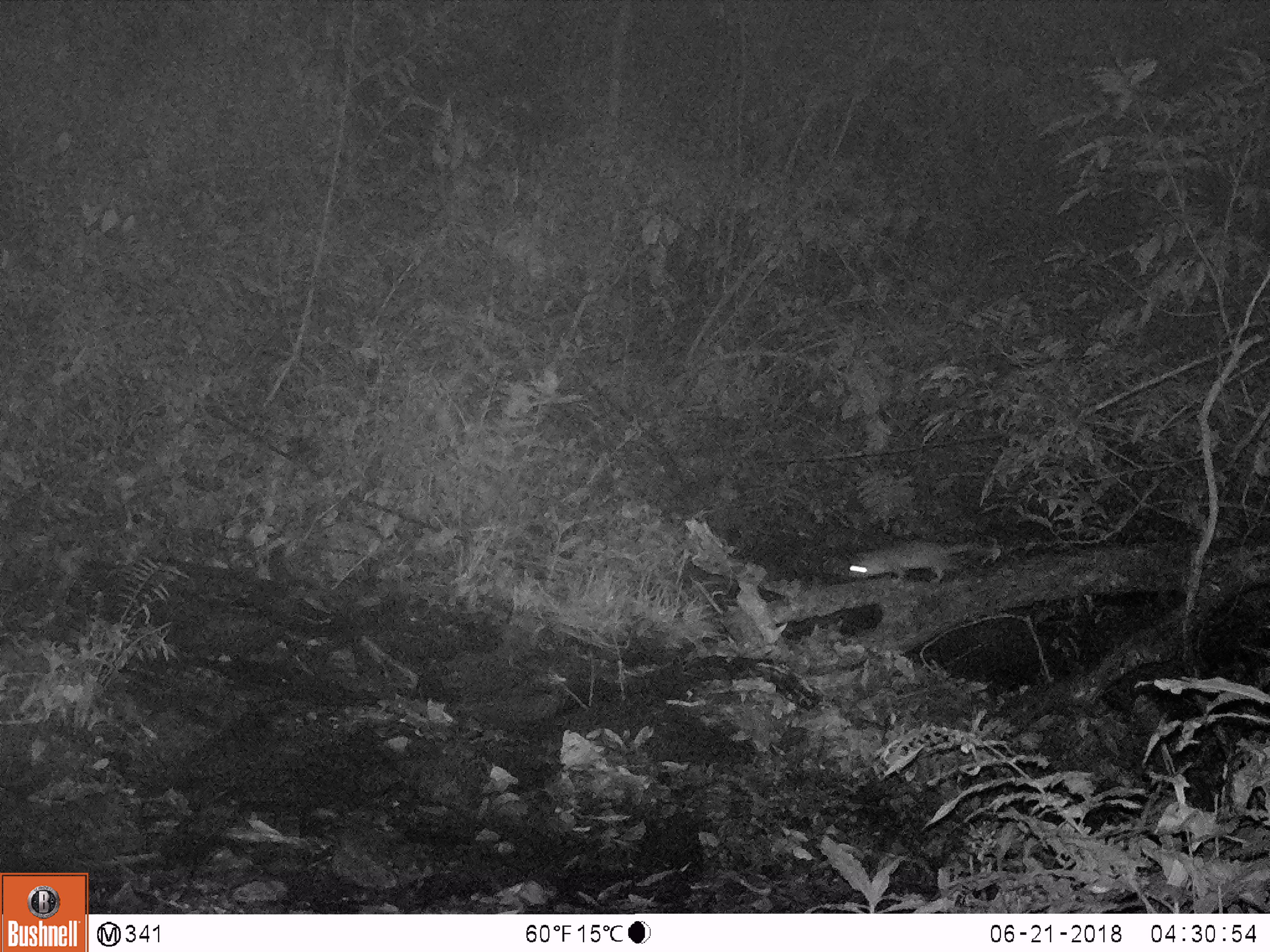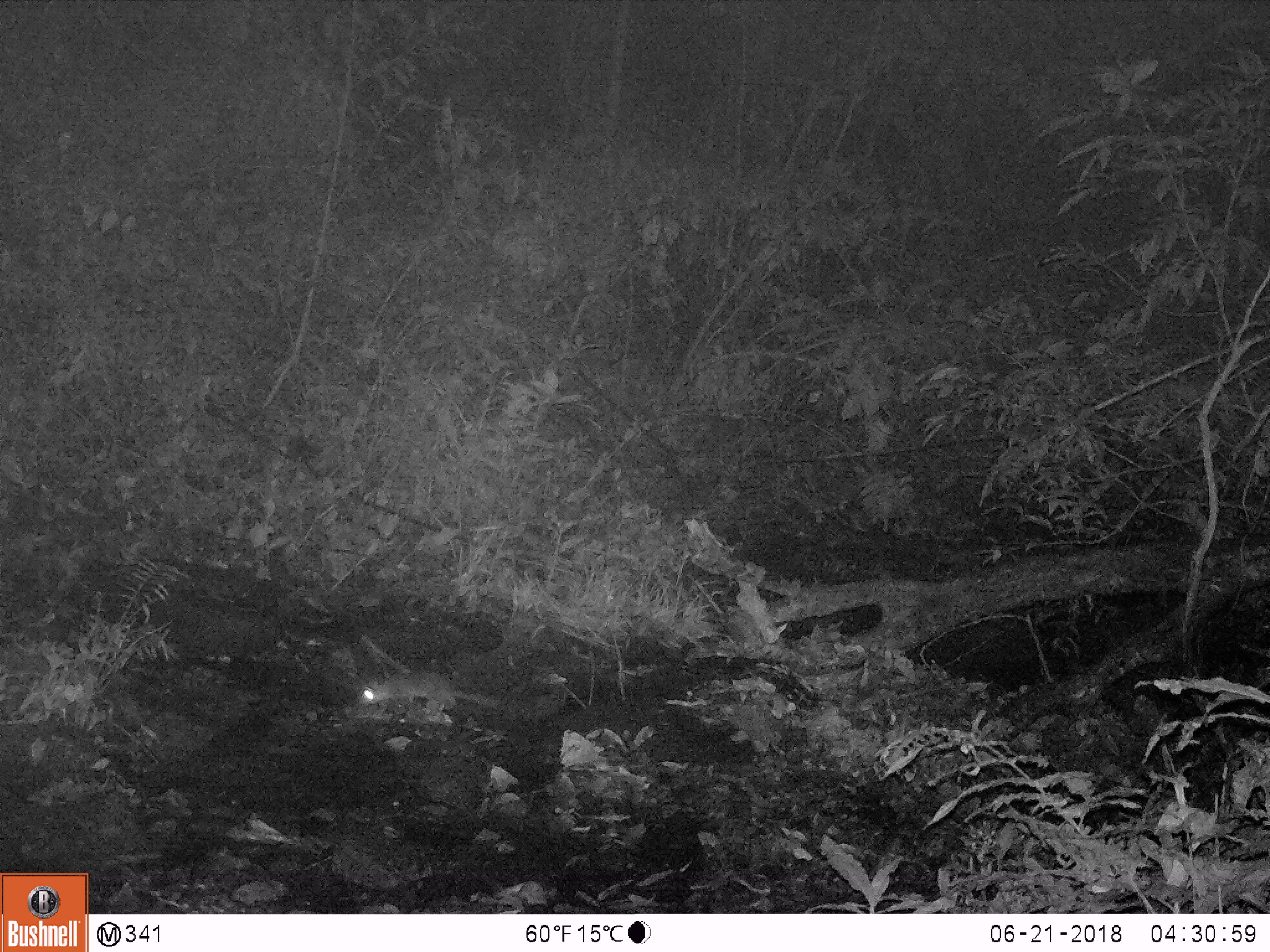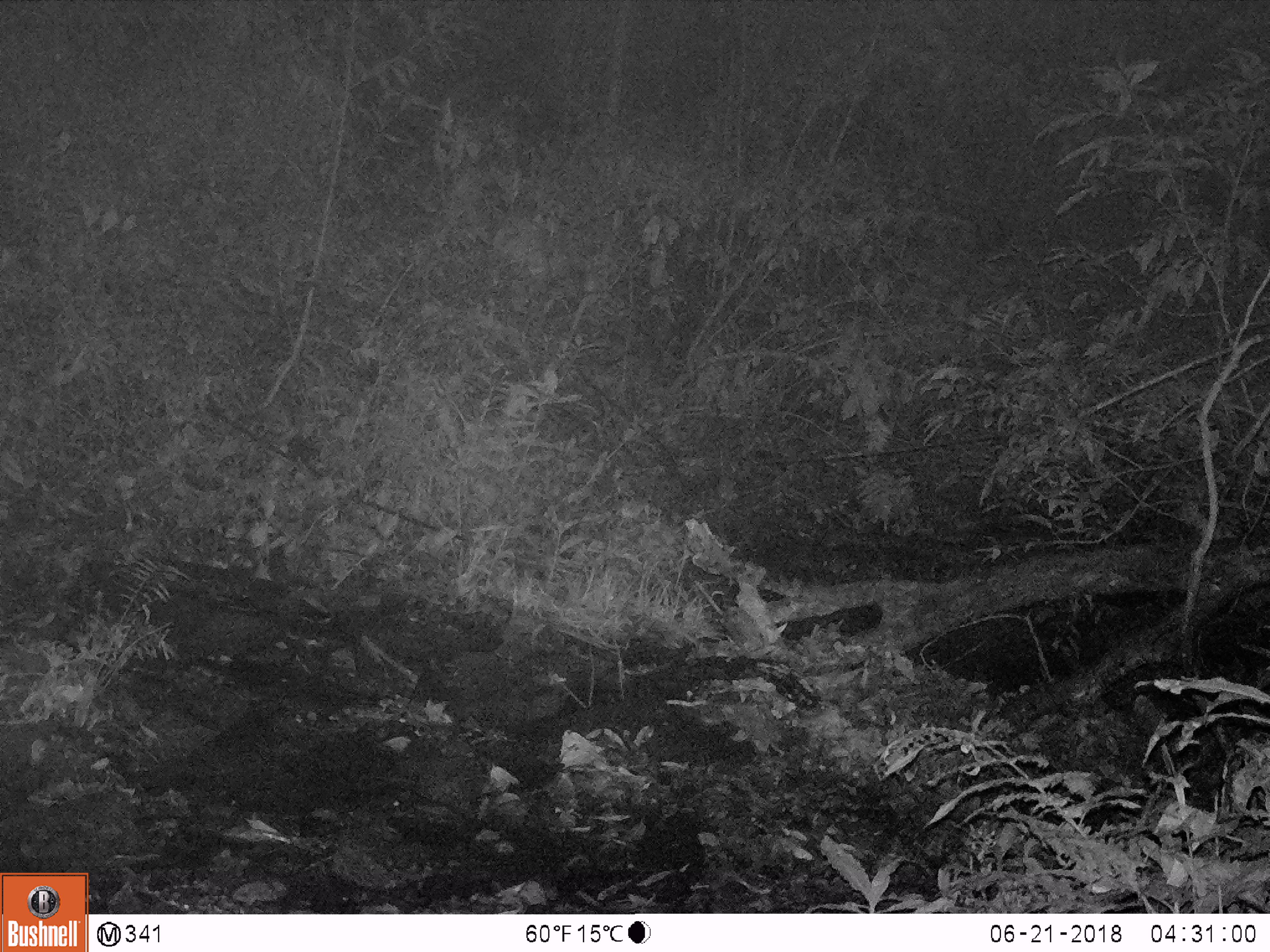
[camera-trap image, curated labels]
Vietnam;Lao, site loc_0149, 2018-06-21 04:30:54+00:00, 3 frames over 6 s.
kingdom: Animalia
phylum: Chordata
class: Mammalia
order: Carnivora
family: Mustelidae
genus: Melogale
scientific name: Melogale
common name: ferret badger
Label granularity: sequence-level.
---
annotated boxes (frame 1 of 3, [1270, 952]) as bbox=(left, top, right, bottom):
ferret badger: bbox=(844, 540, 975, 580)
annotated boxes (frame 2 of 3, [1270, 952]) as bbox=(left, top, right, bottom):
ferret badger: bbox=(358, 672, 497, 716)